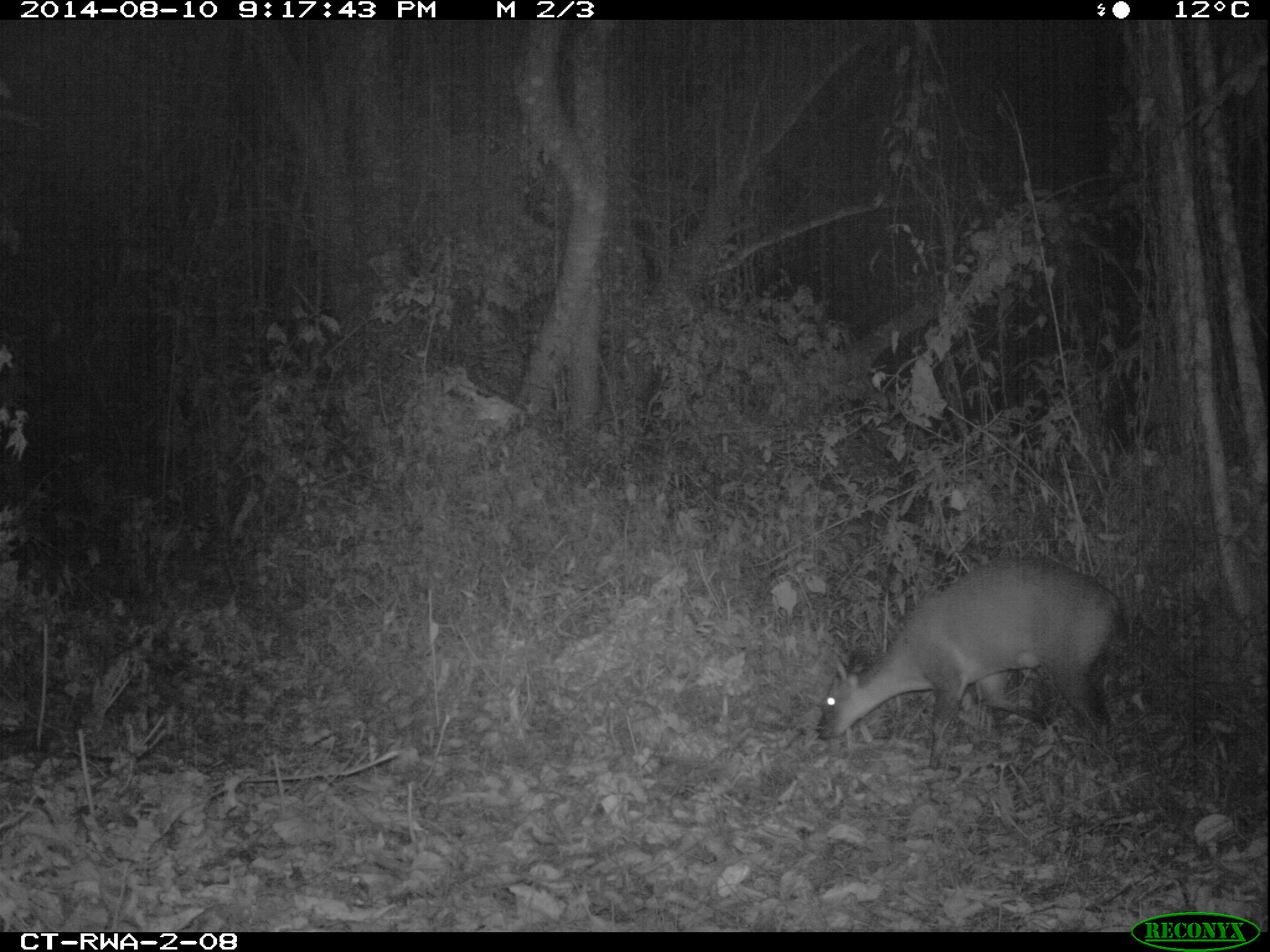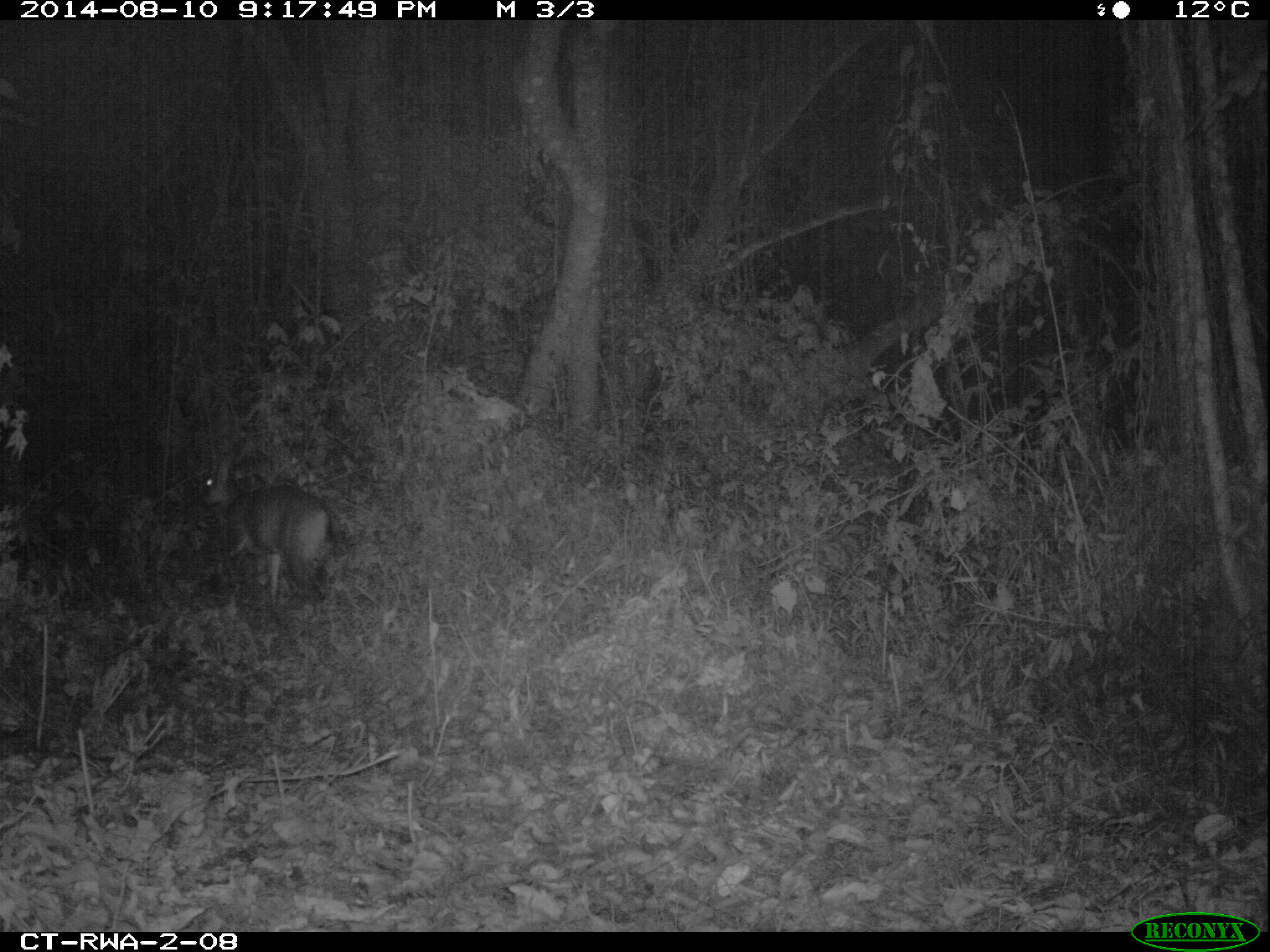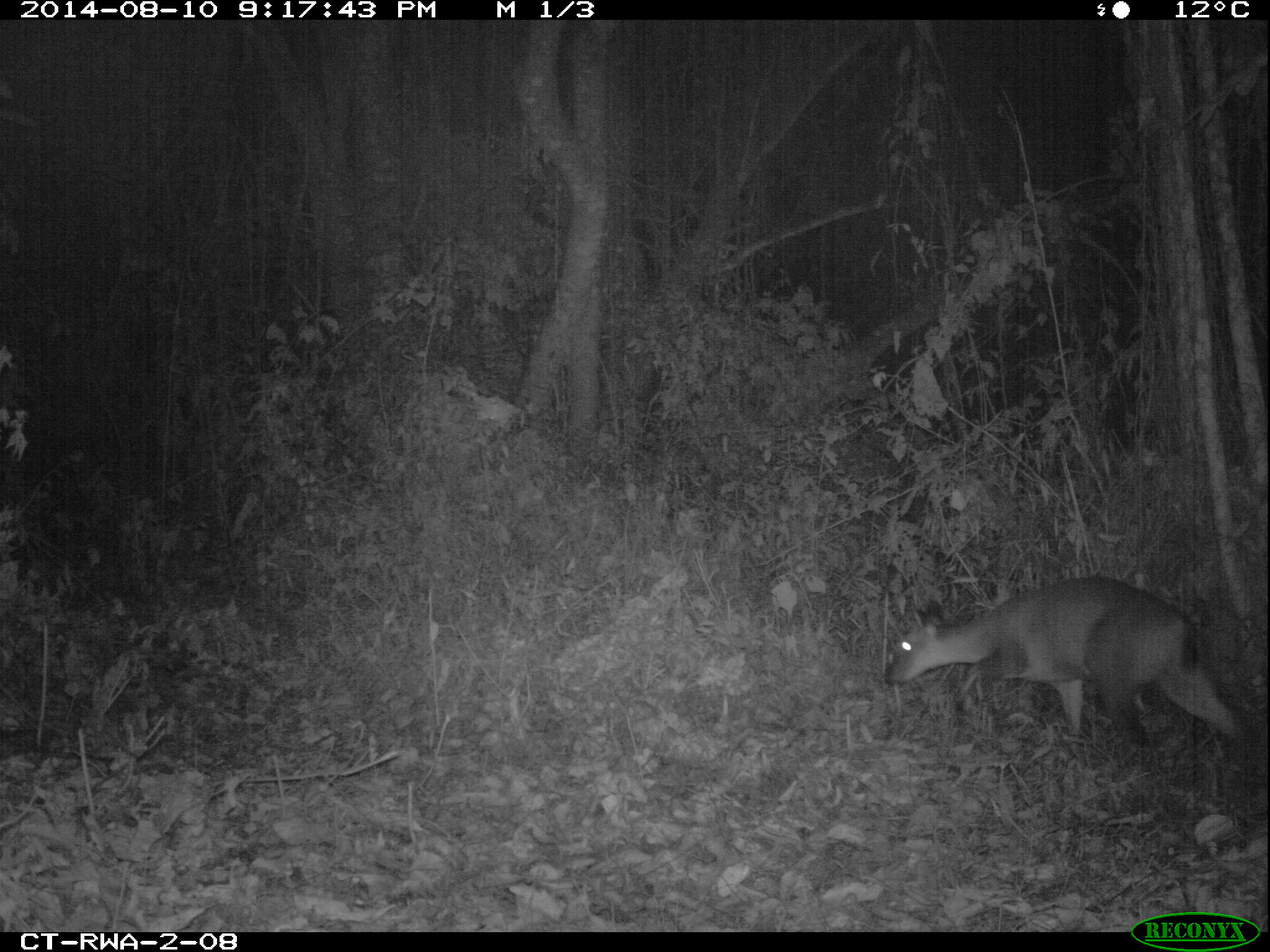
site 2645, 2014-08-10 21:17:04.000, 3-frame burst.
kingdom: Animalia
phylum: Chordata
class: Mammalia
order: Artiodactyla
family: Bovidae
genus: Cephalophus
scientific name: Cephalophus nigrifrons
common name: black-fronted duiker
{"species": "Cephalophus nigrifrons (black-fronted duiker)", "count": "1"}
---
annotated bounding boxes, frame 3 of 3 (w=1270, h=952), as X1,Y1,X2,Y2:
cephalophus nigrifrons: 883,575,1251,753